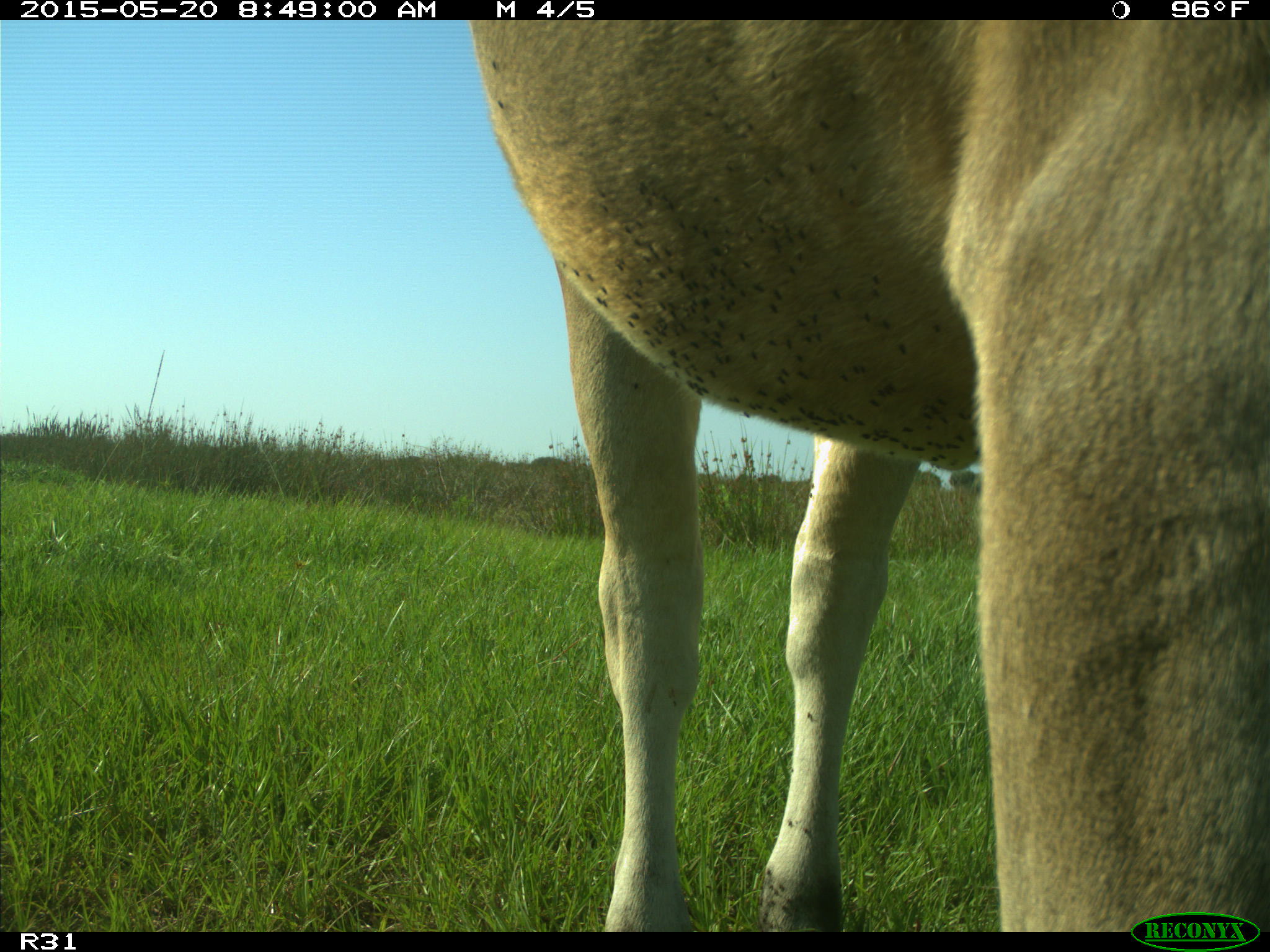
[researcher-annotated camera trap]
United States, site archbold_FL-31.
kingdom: Animalia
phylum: Chordata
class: Mammalia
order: Artiodactyla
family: Bovidae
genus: Bos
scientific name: Bos taurus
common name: domestic cow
Bos taurus (domestic cow).